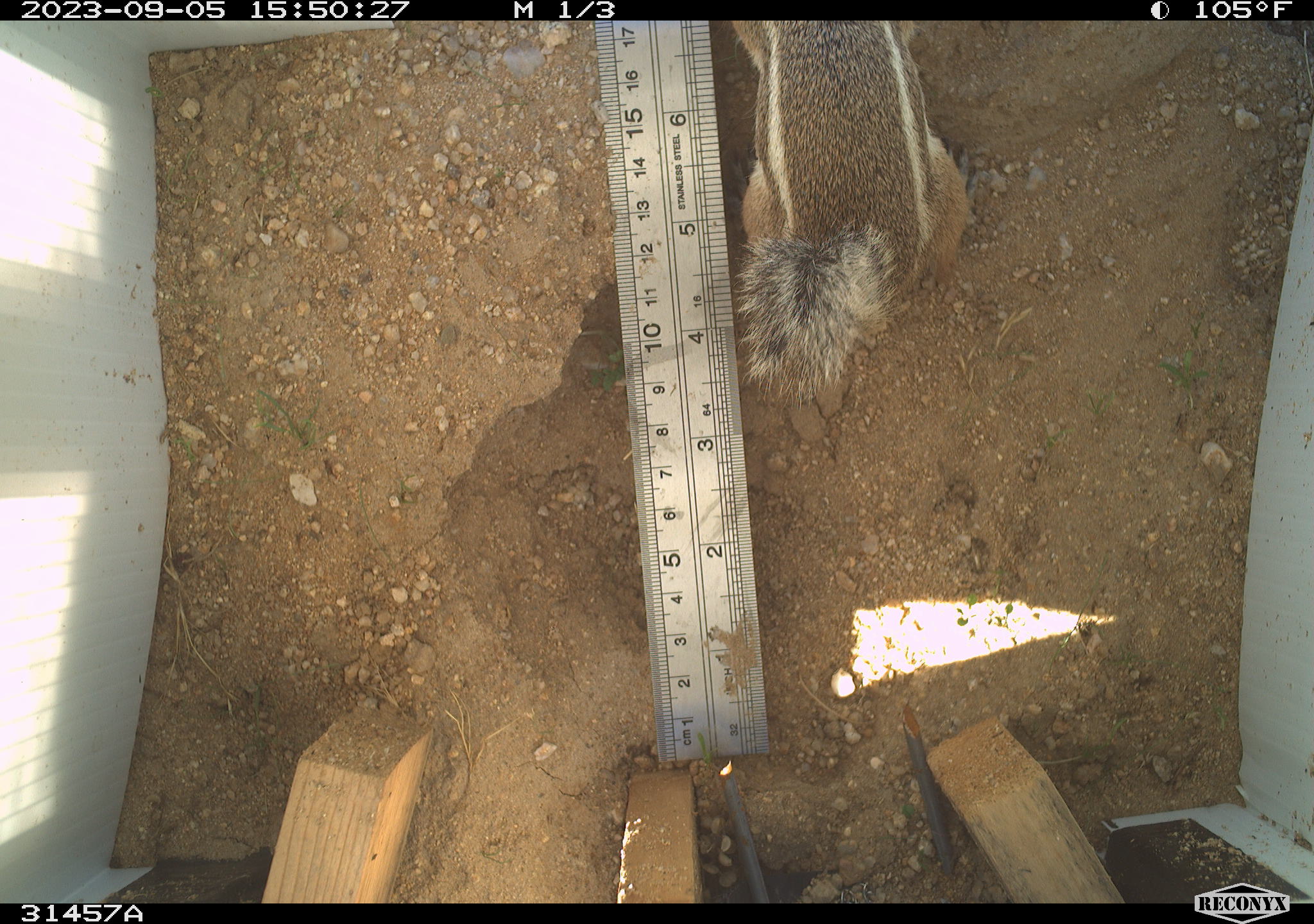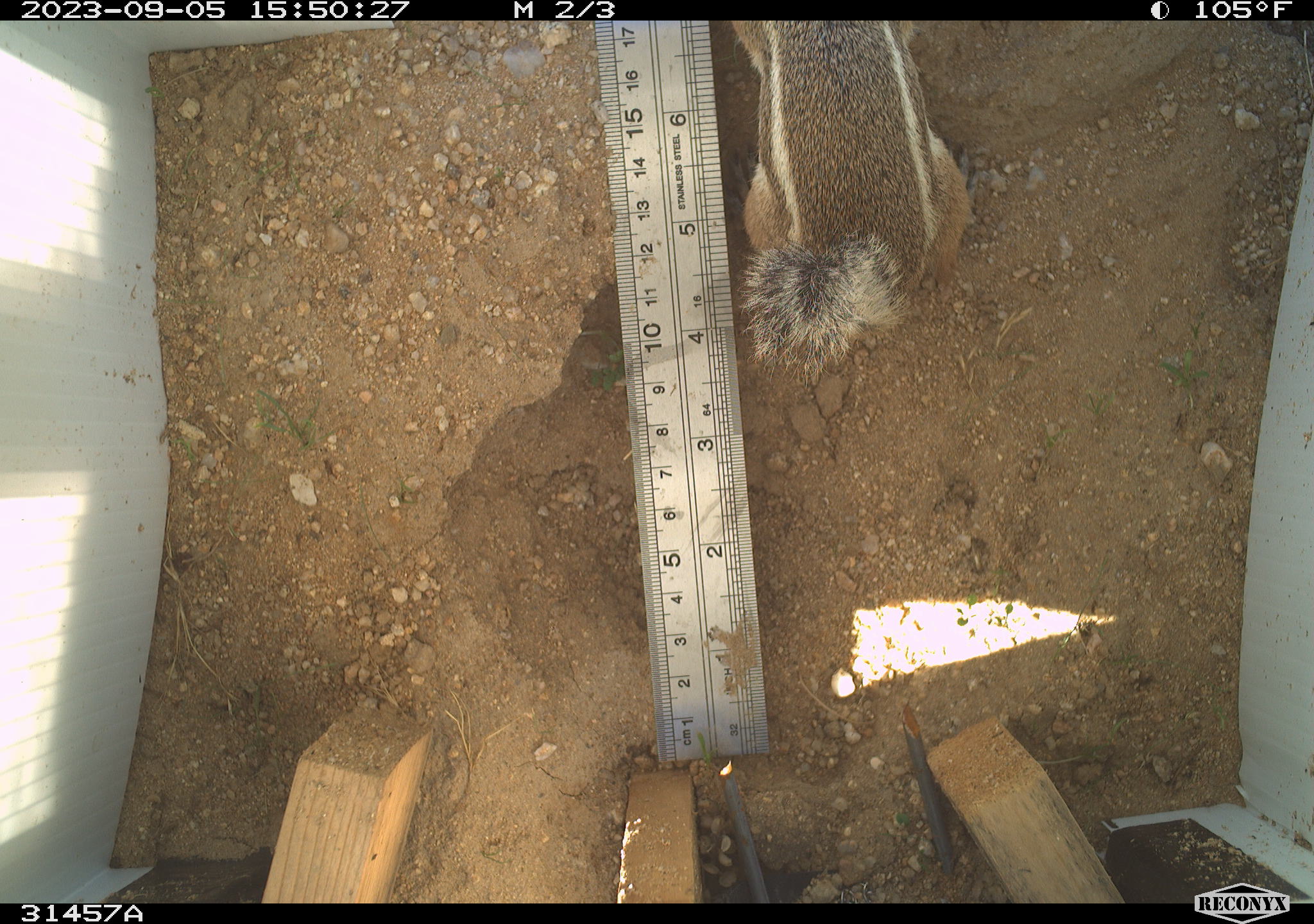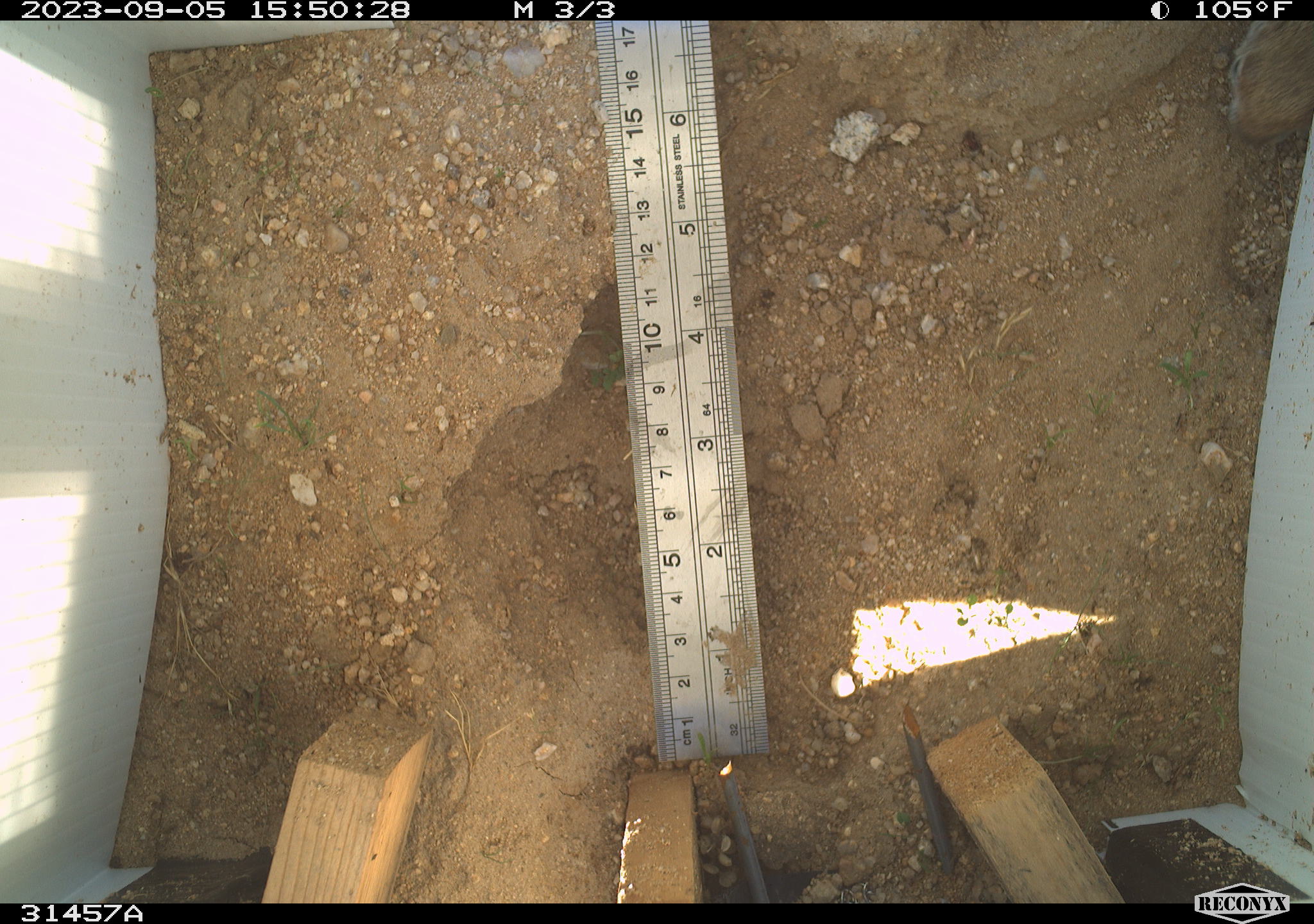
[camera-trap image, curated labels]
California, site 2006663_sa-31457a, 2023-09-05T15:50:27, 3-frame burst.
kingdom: Animalia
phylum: Chordata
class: Mammalia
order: Rodentia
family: Sciuridae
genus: Ammospermophilus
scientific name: Ammospermophilus leucurus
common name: white-tailed antelope squirrel